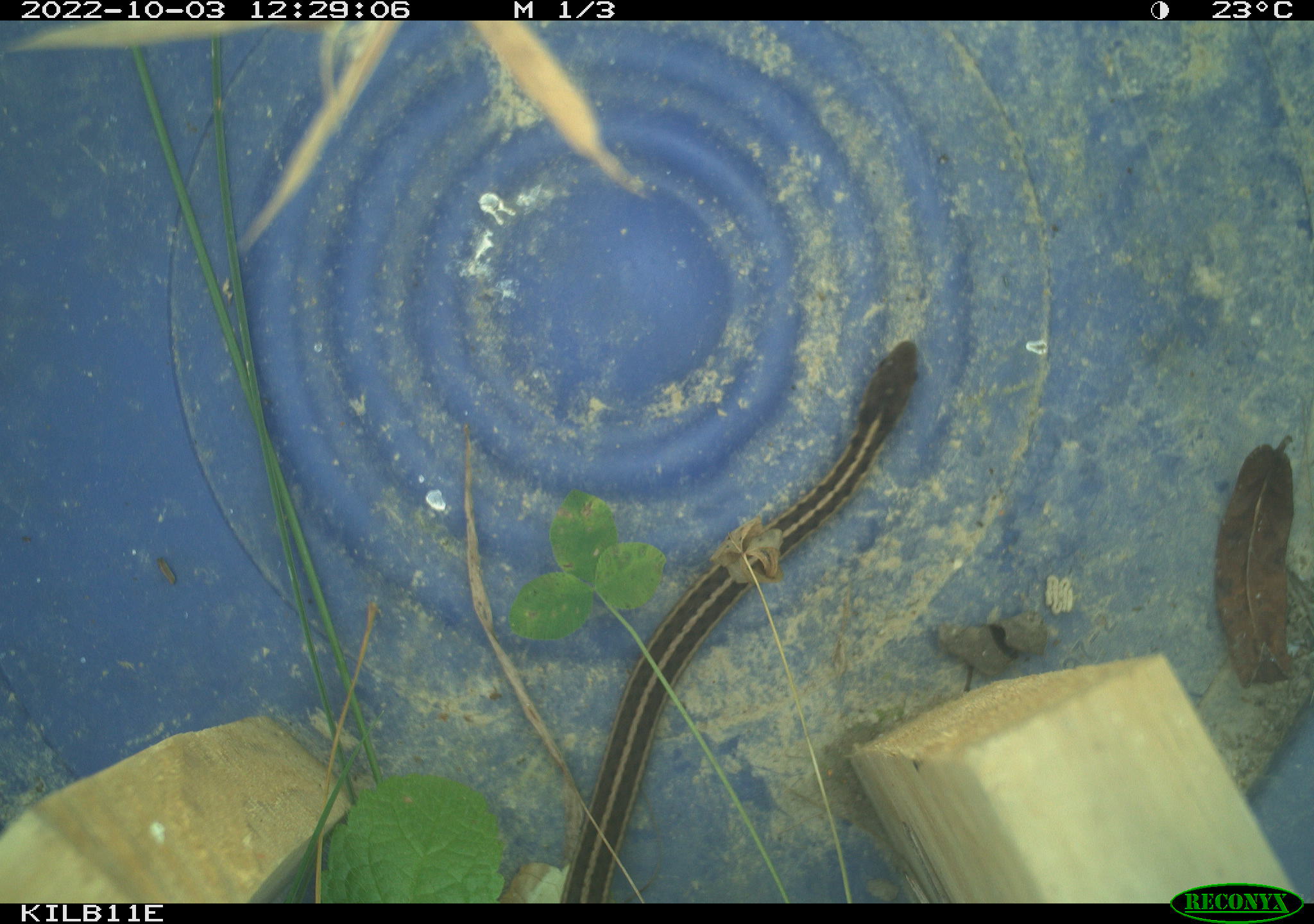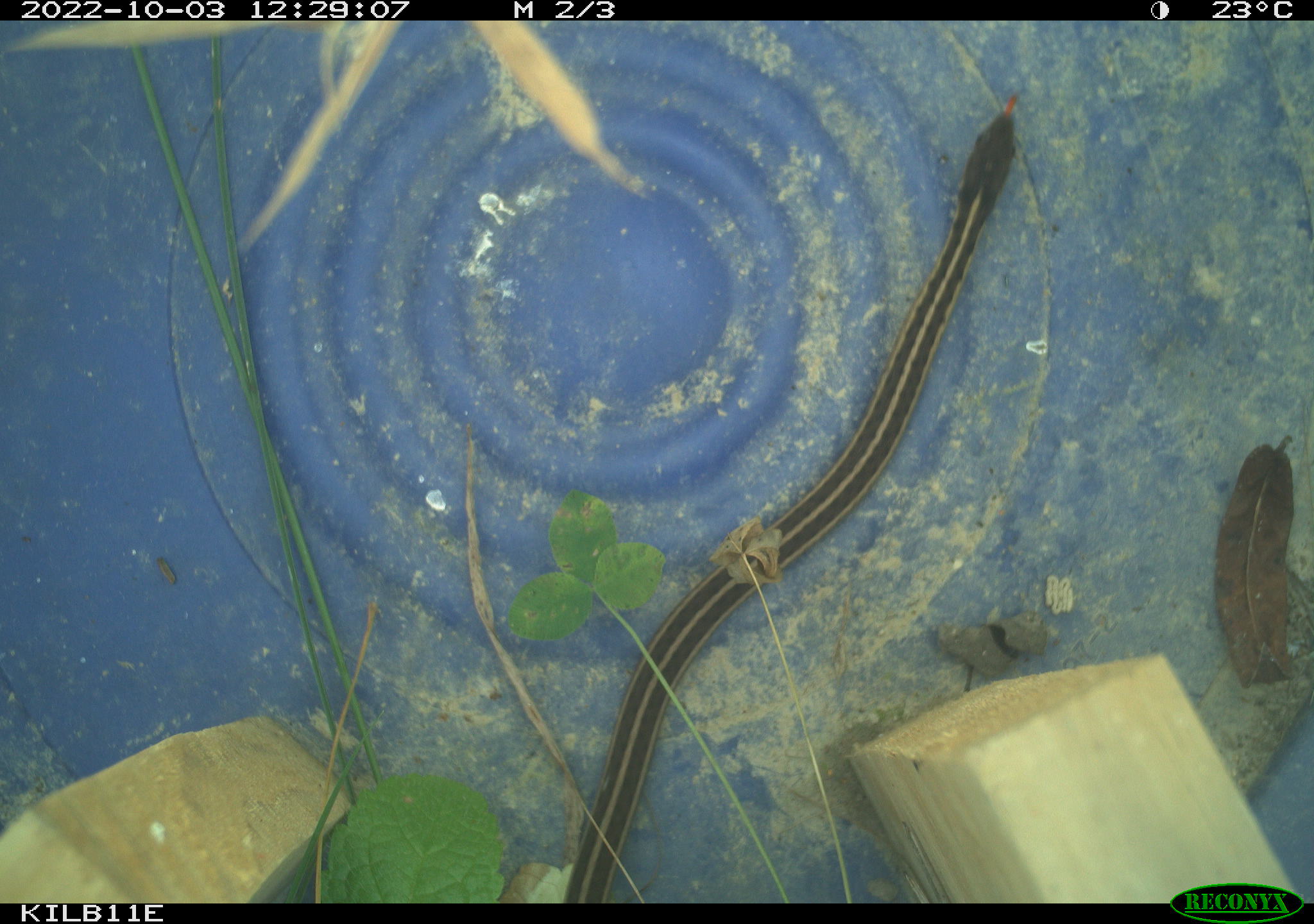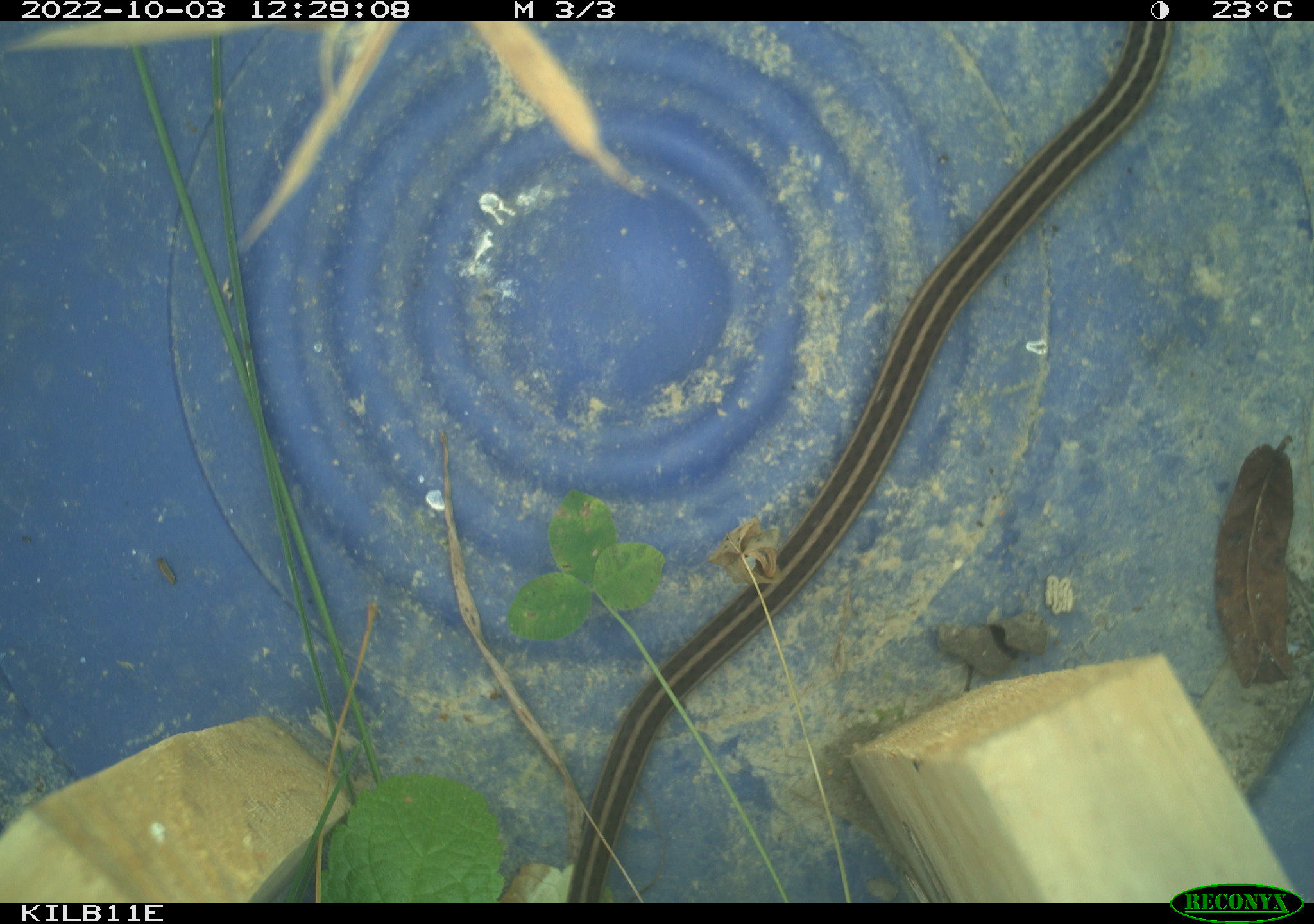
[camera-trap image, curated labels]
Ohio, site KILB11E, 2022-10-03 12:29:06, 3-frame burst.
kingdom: Animalia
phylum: Chordata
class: Reptilia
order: Squamata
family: Colubridae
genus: Thamnophis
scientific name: Thamnophis sirtalis sirtalis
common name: eastern gartersnake